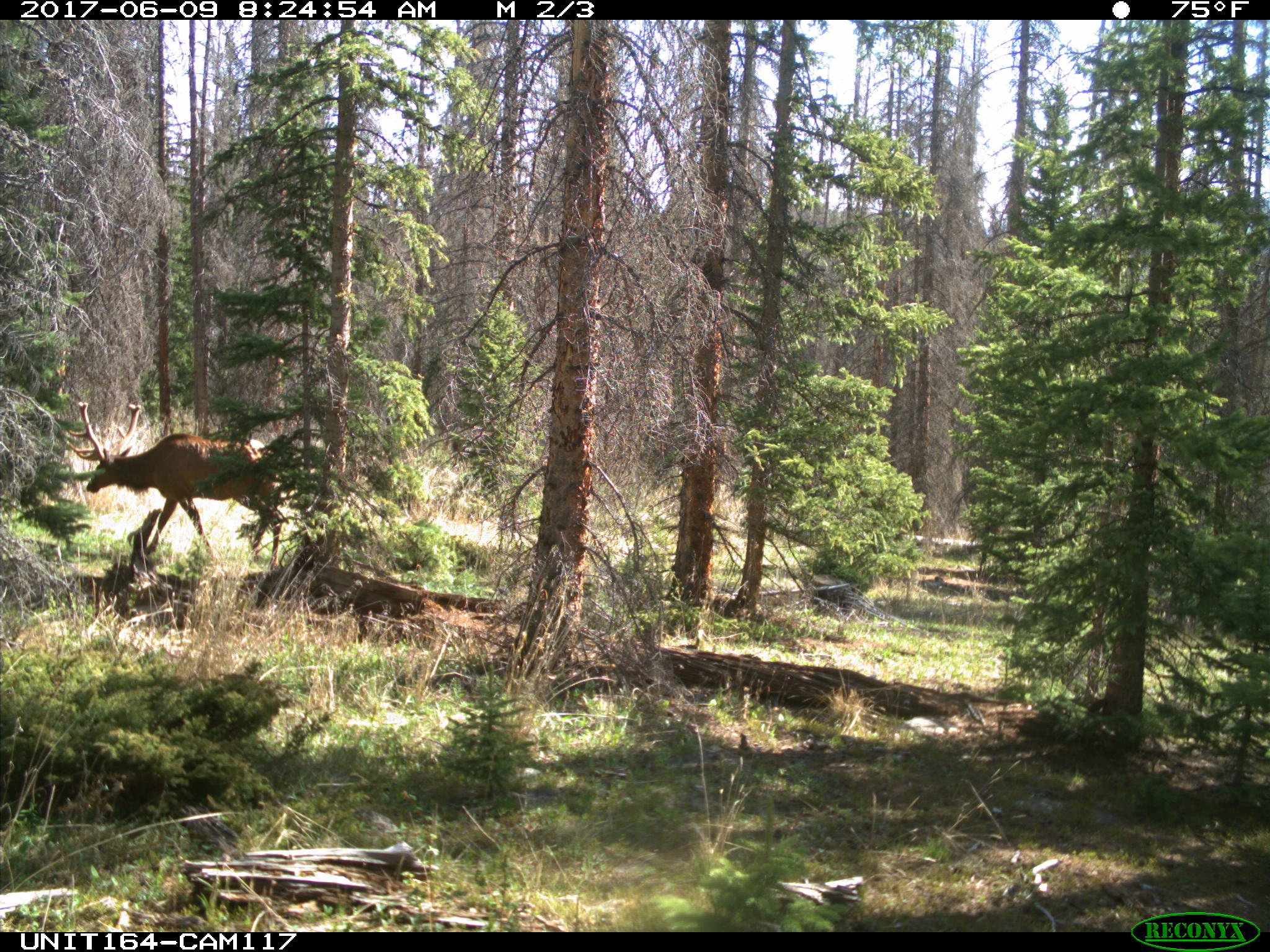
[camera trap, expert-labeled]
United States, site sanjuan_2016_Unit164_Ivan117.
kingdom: Animalia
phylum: Chordata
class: Mammalia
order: Artiodactyla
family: Cervidae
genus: Cervus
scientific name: Cervus elaphus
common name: red deer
Cervus elaphus (red deer).